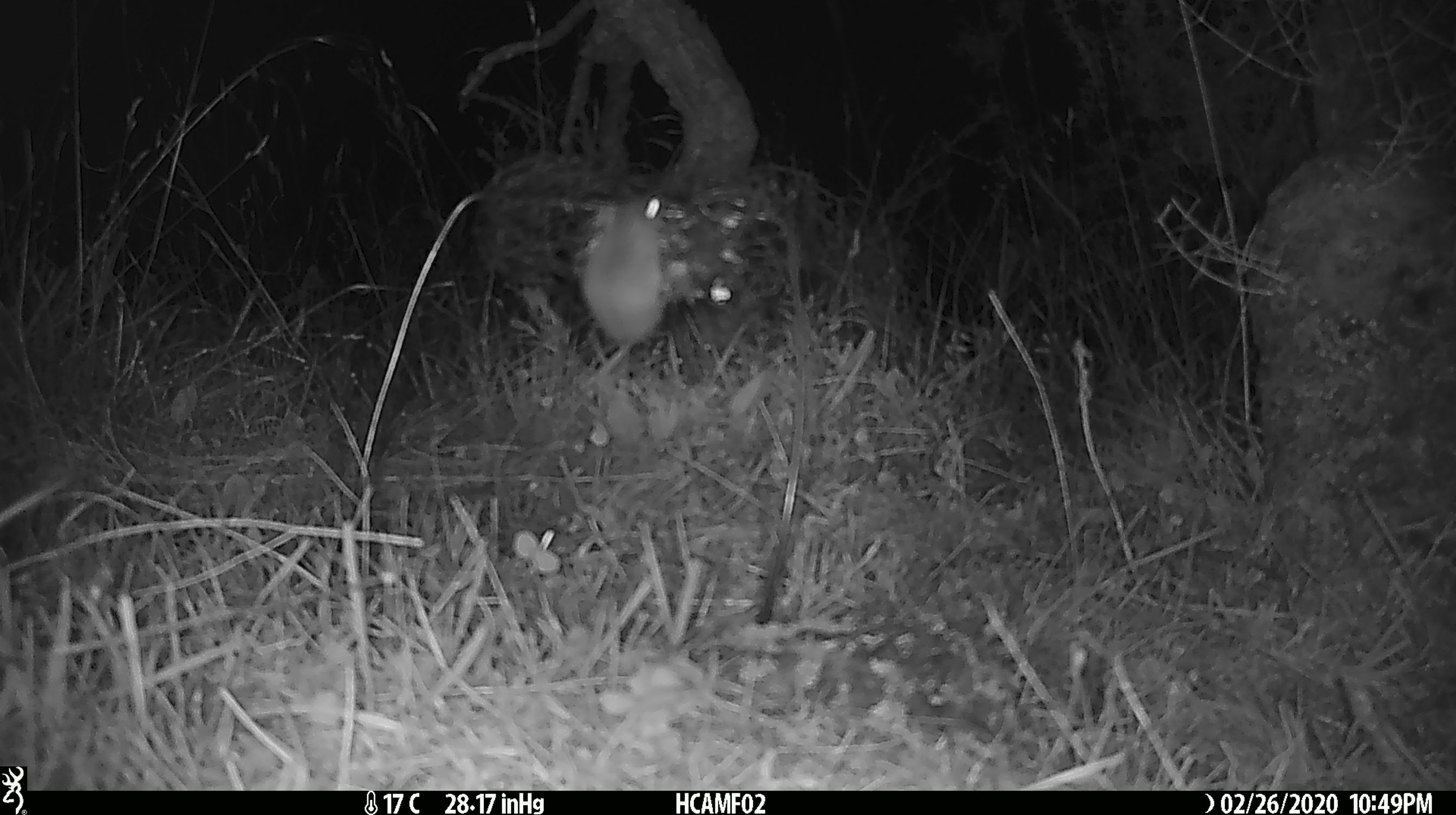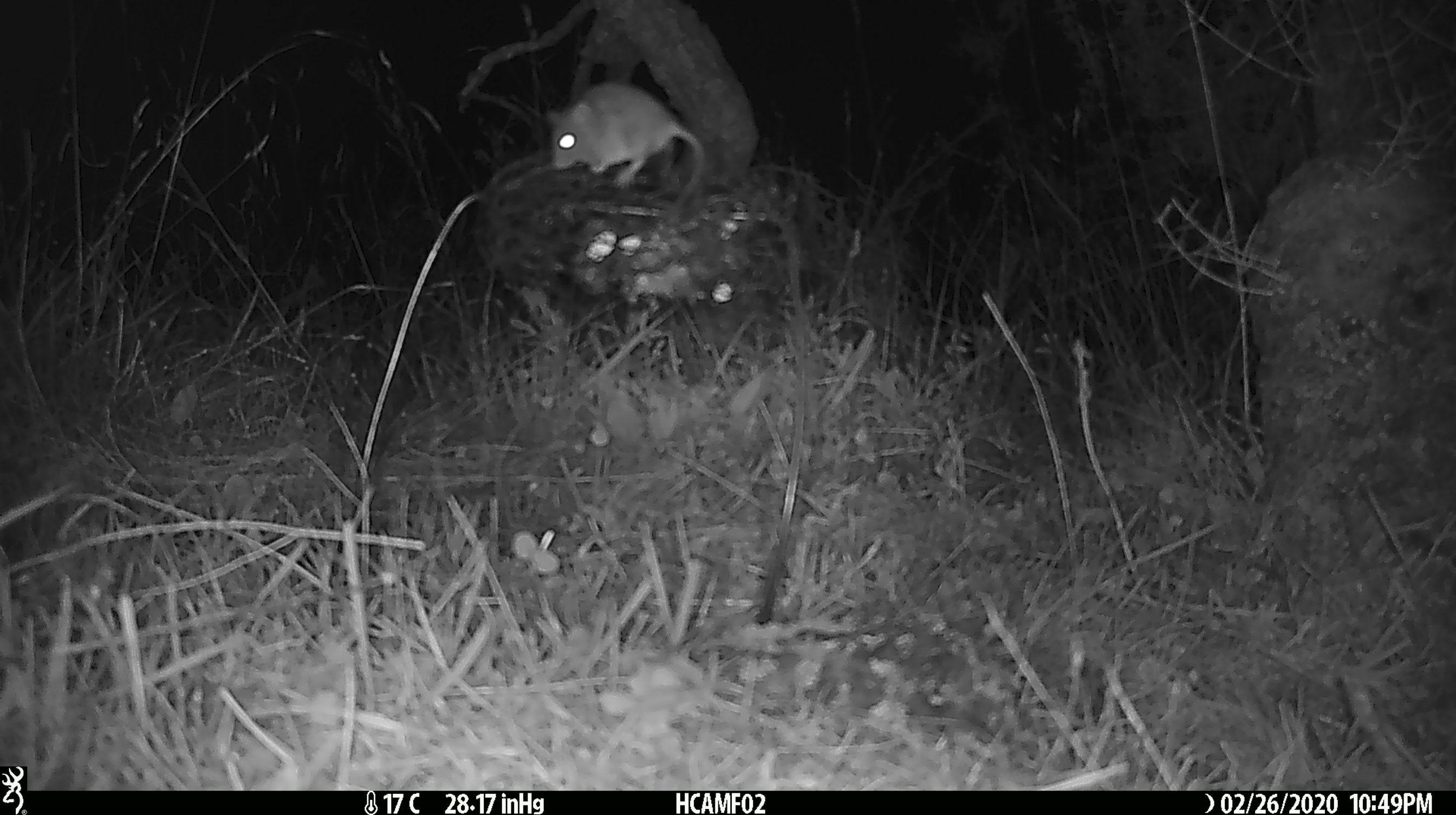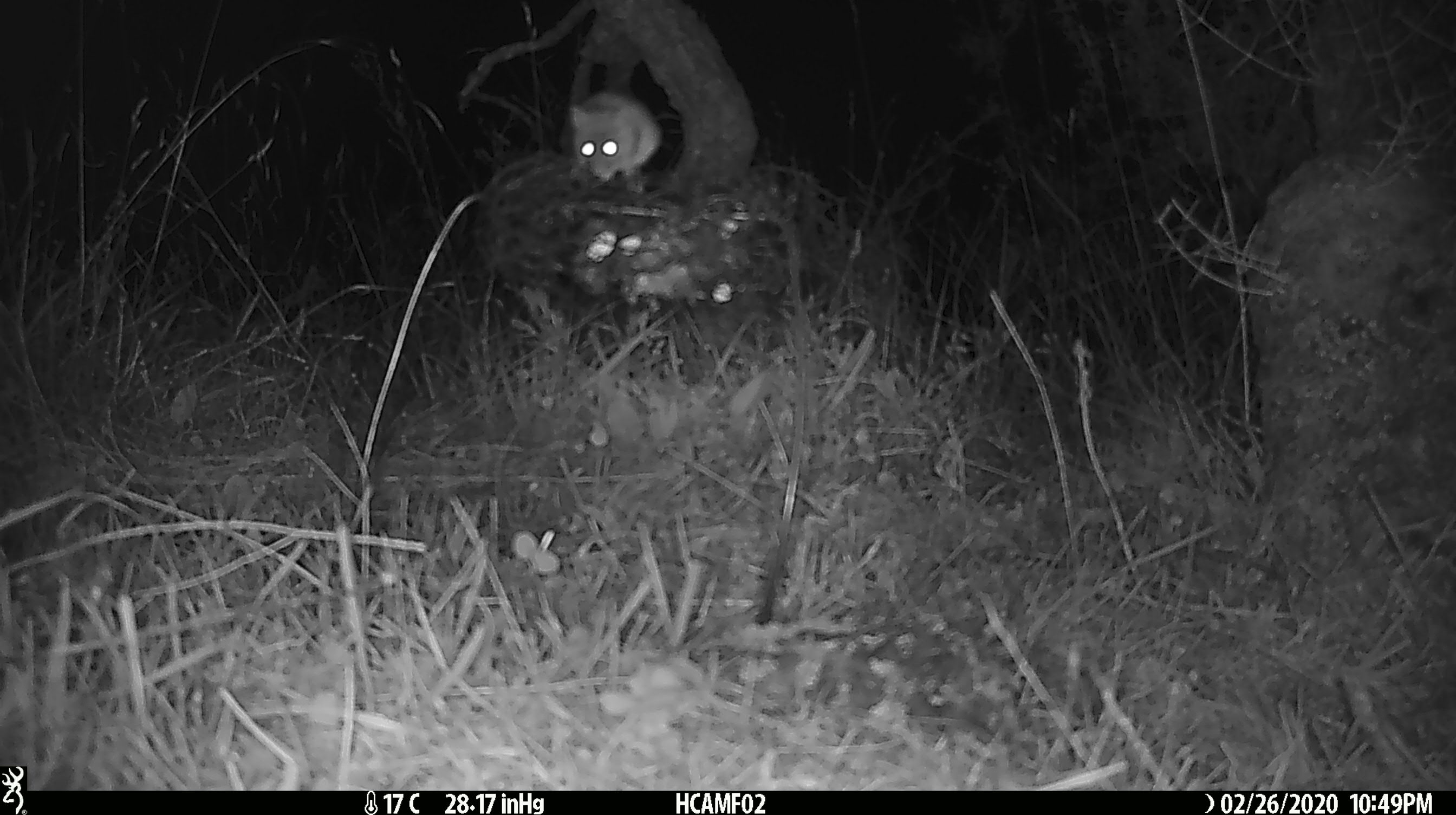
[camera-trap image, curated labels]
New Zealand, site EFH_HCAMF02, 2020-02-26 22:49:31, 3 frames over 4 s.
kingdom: Animalia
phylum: Chordata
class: Mammalia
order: Rodentia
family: Muridae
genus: Mus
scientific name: Mus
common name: mouse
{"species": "mouse (Mus)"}